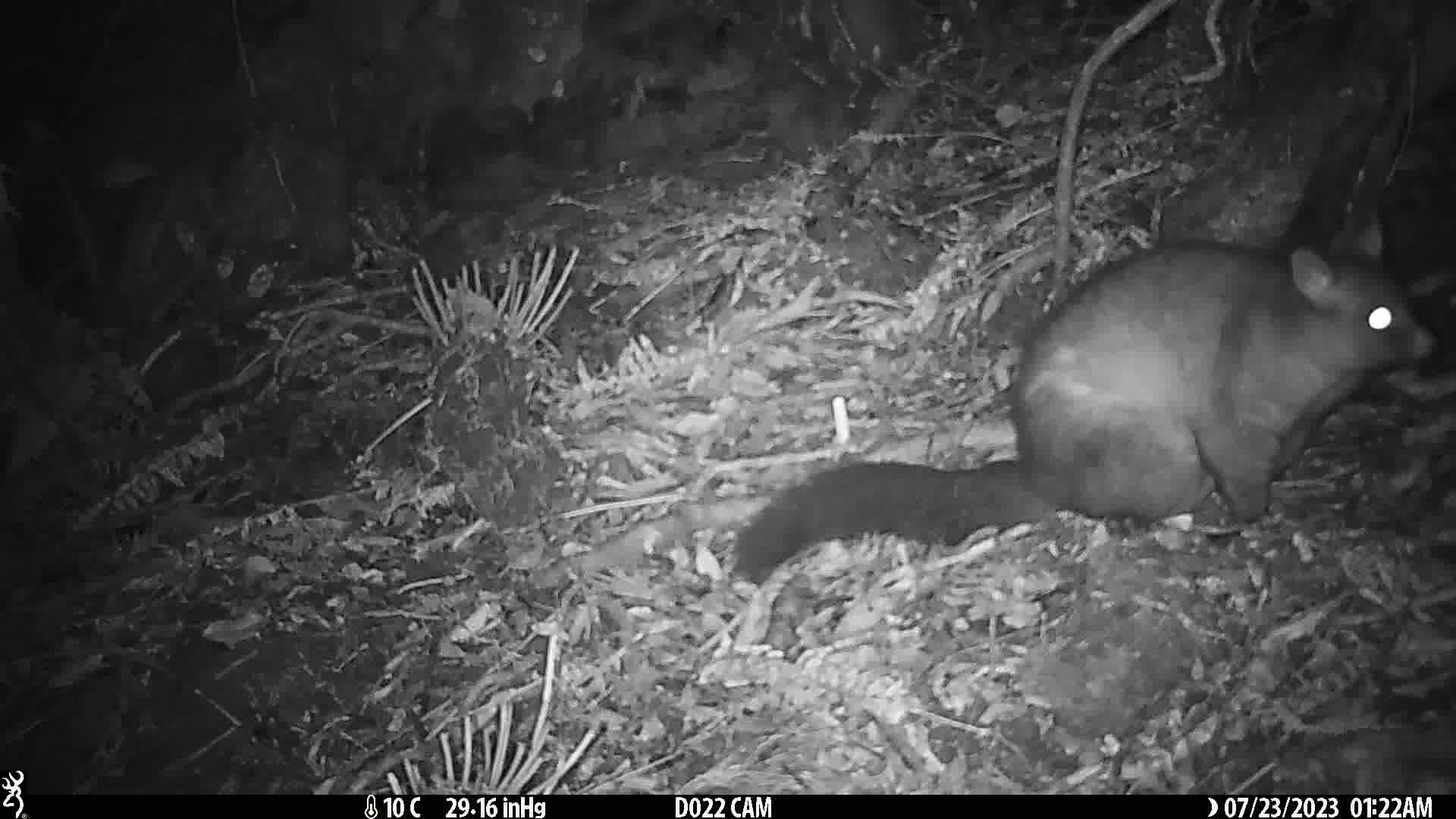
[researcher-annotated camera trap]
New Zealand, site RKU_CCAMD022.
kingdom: Animalia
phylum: Chordata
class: Mammalia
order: Diprotodontia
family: Phalangeridae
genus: Trichosurus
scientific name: Trichosurus vulpecula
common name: common brushtail possum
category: possum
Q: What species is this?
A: Possum (common brushtail possum) (Trichosurus vulpecula).